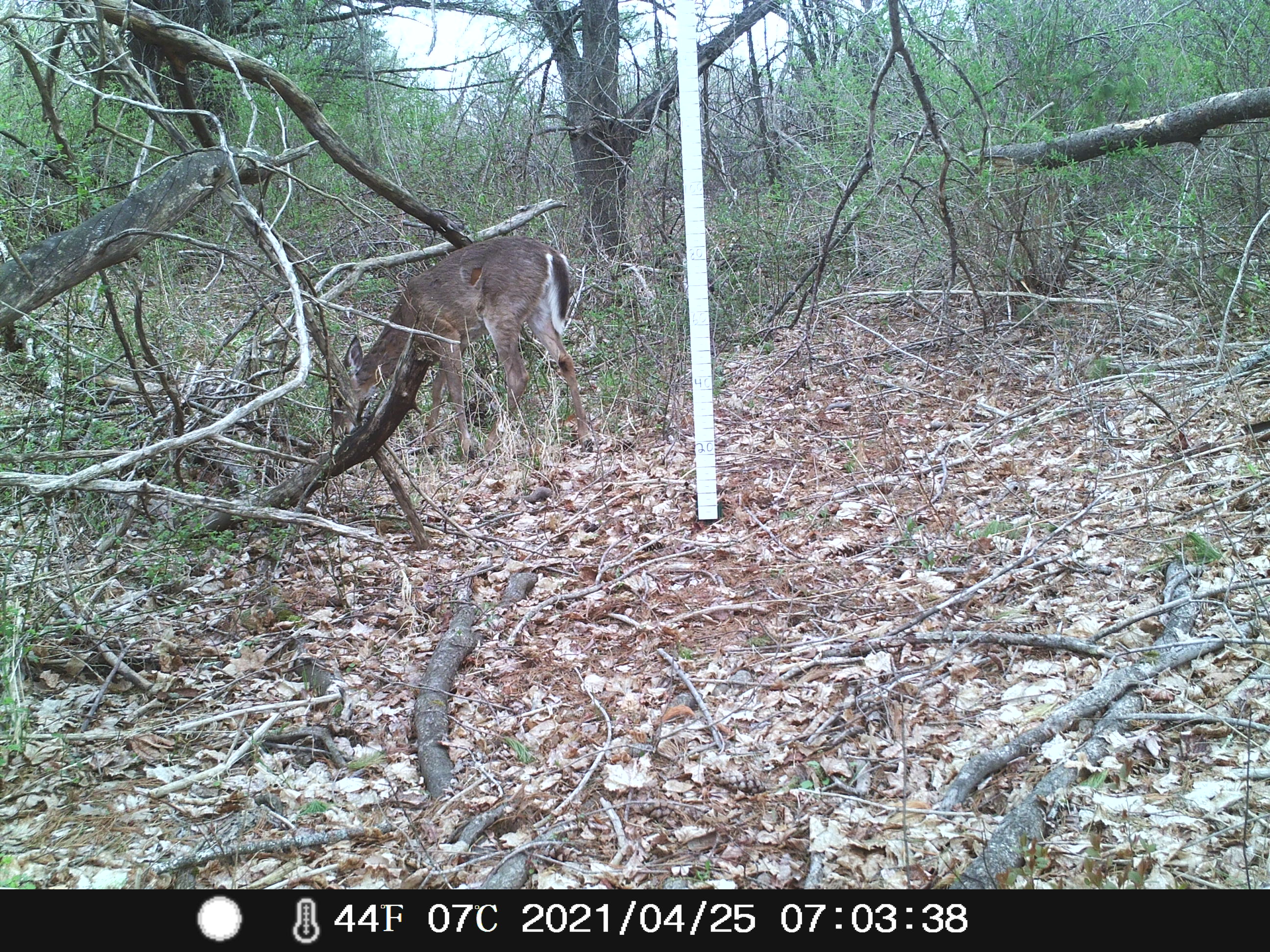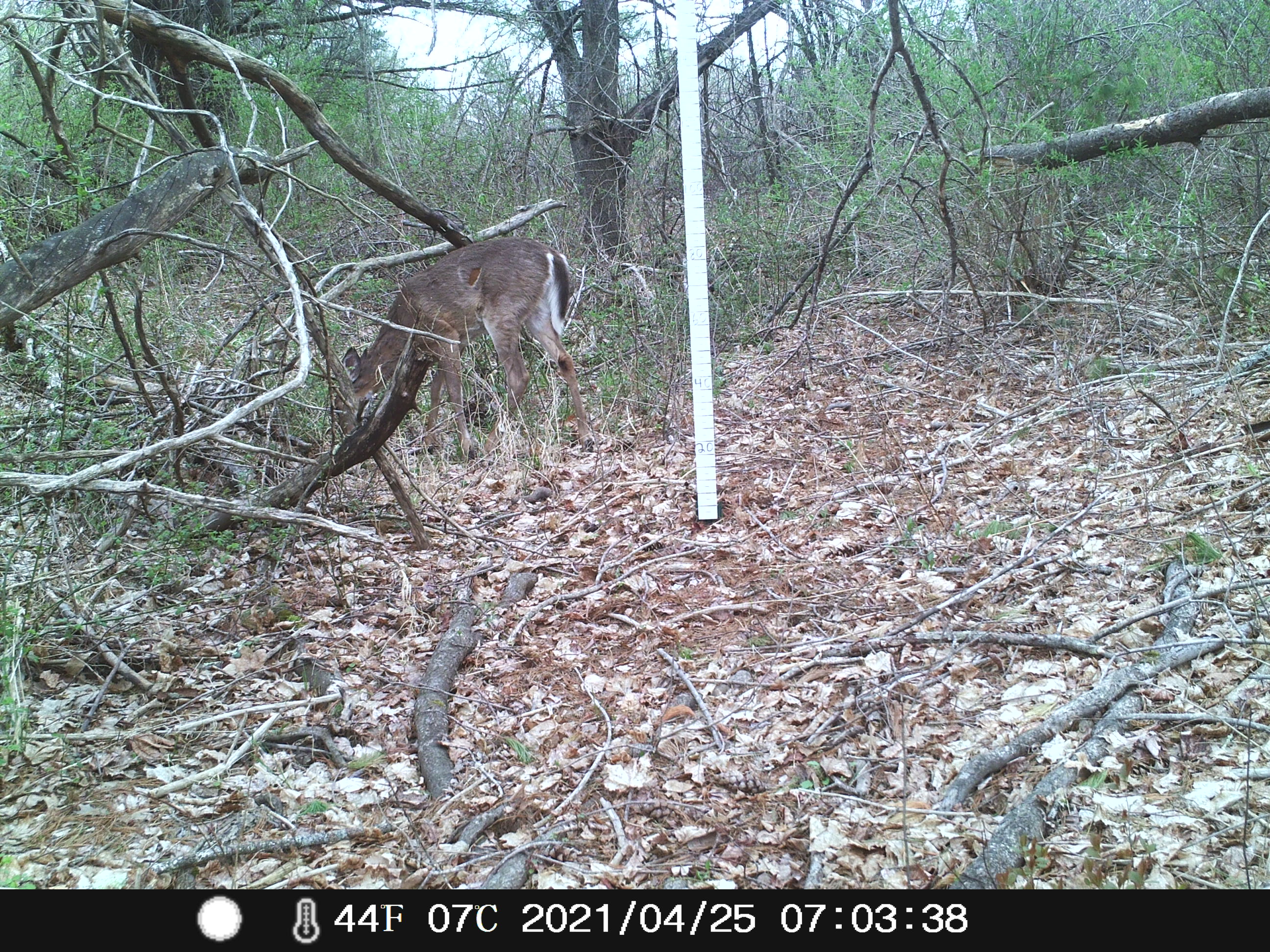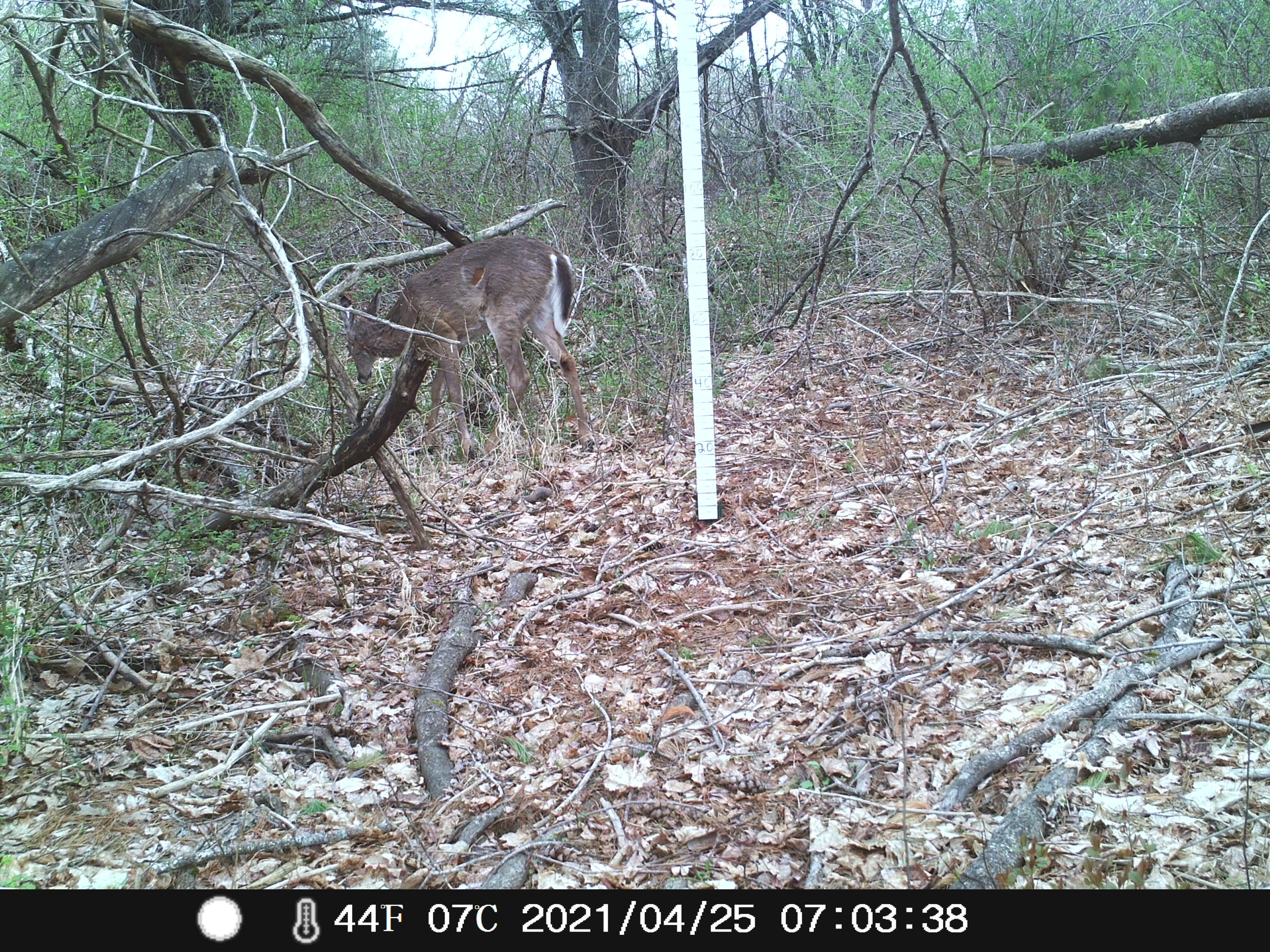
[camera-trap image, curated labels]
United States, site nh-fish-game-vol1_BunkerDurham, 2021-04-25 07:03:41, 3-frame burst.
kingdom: Animalia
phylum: Chordata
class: Mammalia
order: Artiodactyla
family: Cervidae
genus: Odocoileus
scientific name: Odocoileus virginianus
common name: white-tailed deer